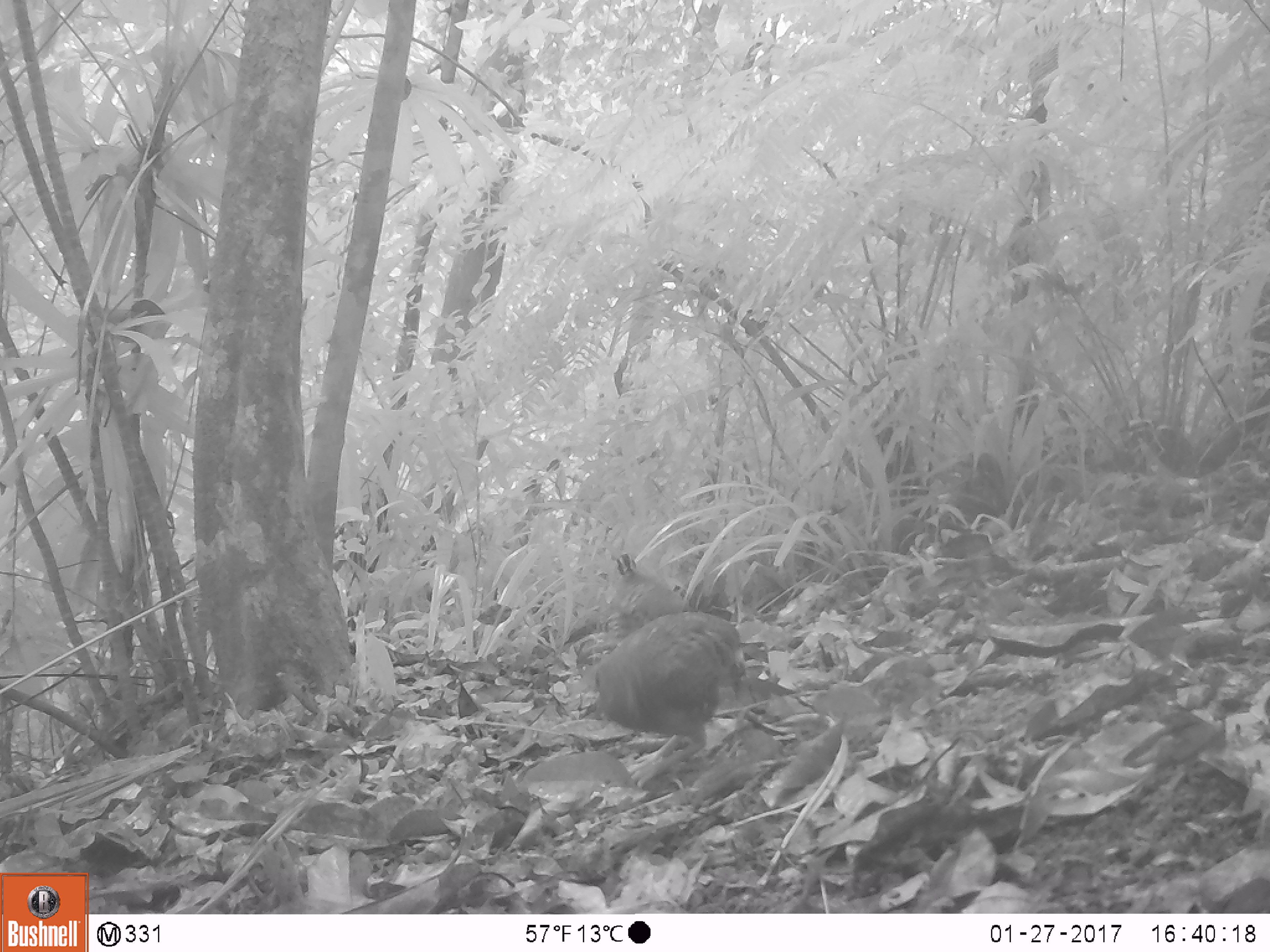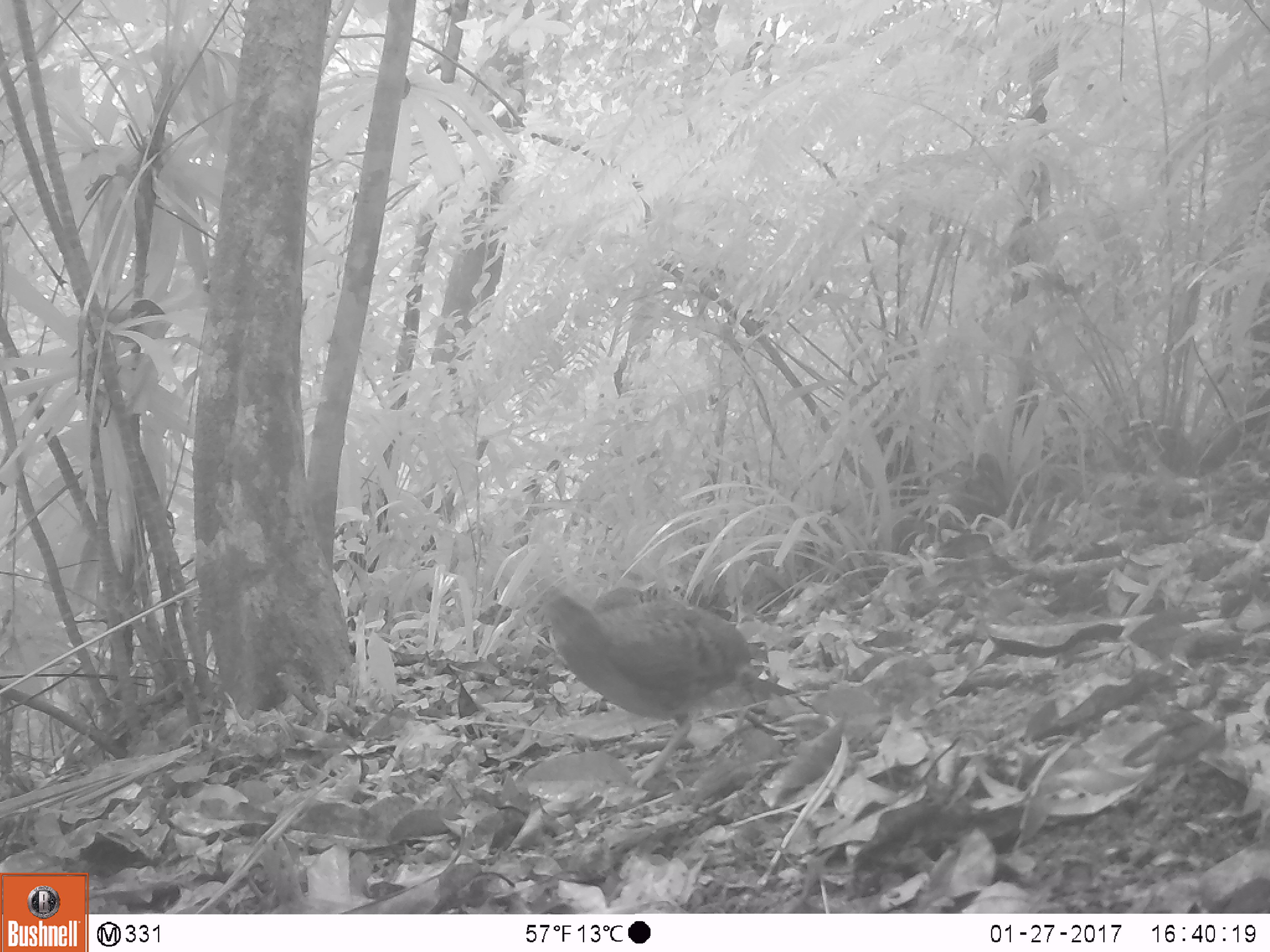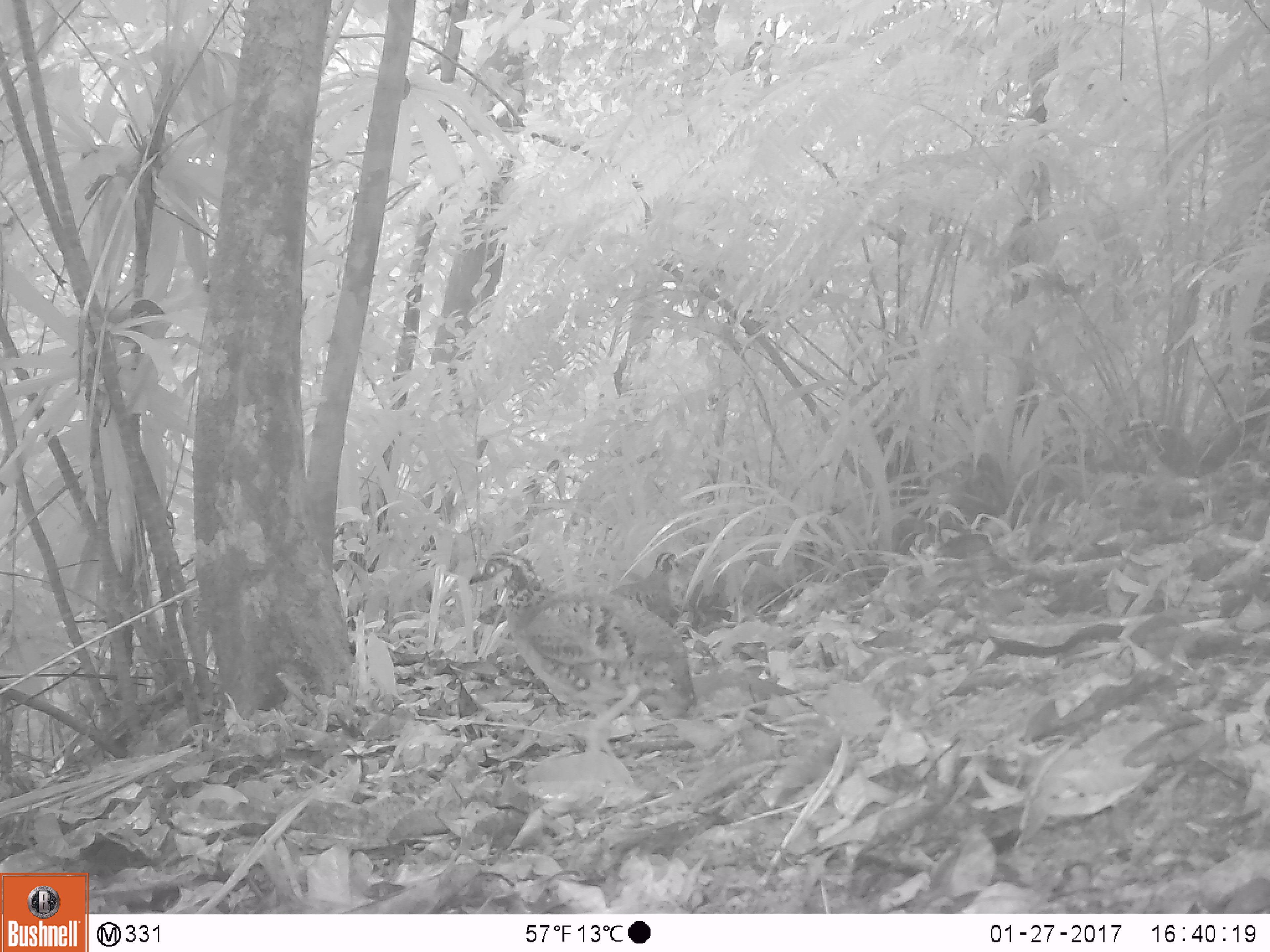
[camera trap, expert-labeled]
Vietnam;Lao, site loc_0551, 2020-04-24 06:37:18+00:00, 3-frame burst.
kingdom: Animalia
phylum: Chordata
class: Aves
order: Galliformes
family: Phasianidae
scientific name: Phasianidae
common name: partridge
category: unidentified partridge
Unidentified partridge (partridge) (Phasianidae). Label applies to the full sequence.